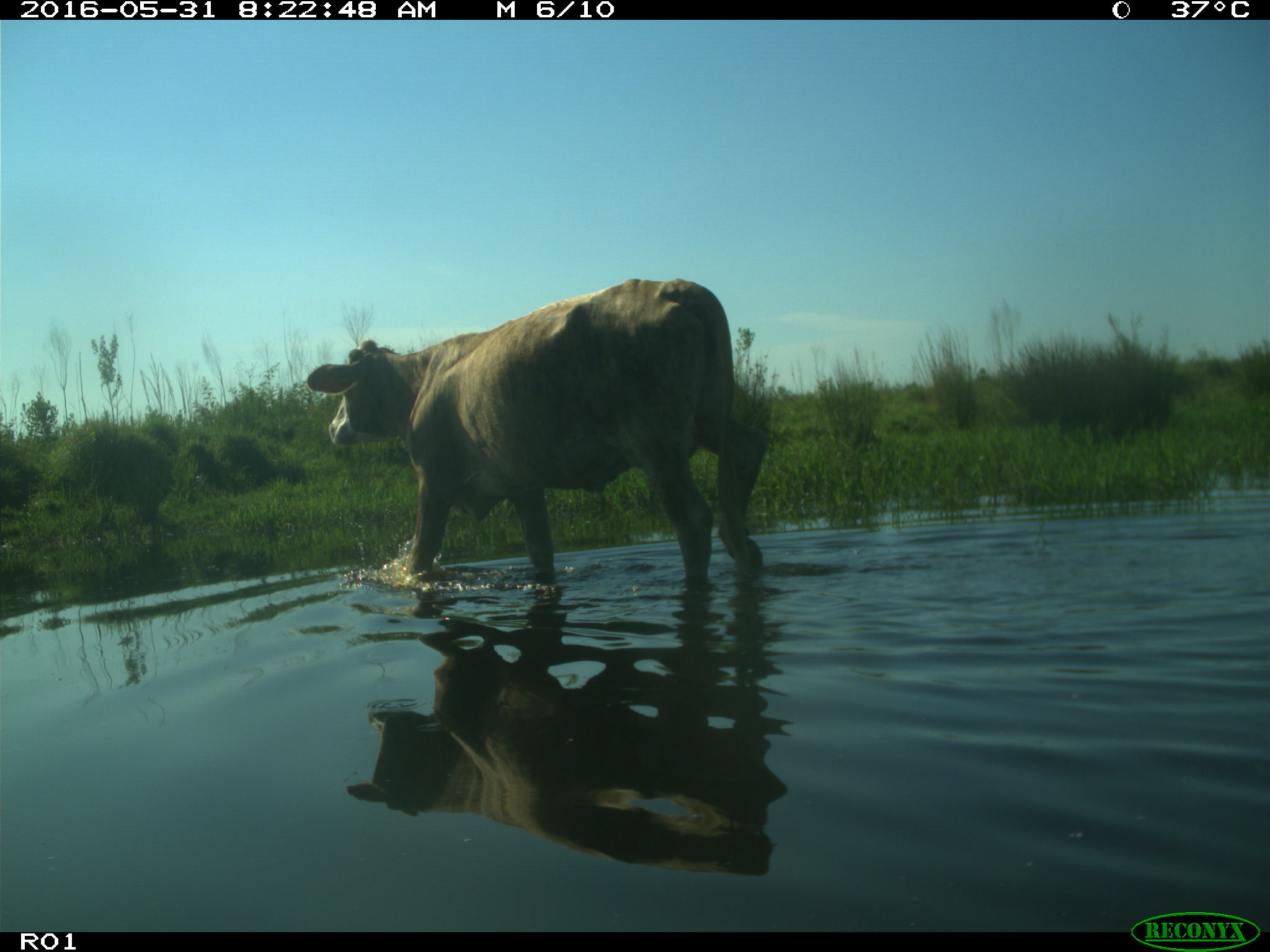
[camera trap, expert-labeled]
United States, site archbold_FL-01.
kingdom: Animalia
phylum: Chordata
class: Mammalia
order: Artiodactyla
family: Bovidae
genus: Bos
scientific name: Bos taurus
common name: domestic cow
Bos taurus (domestic cow).